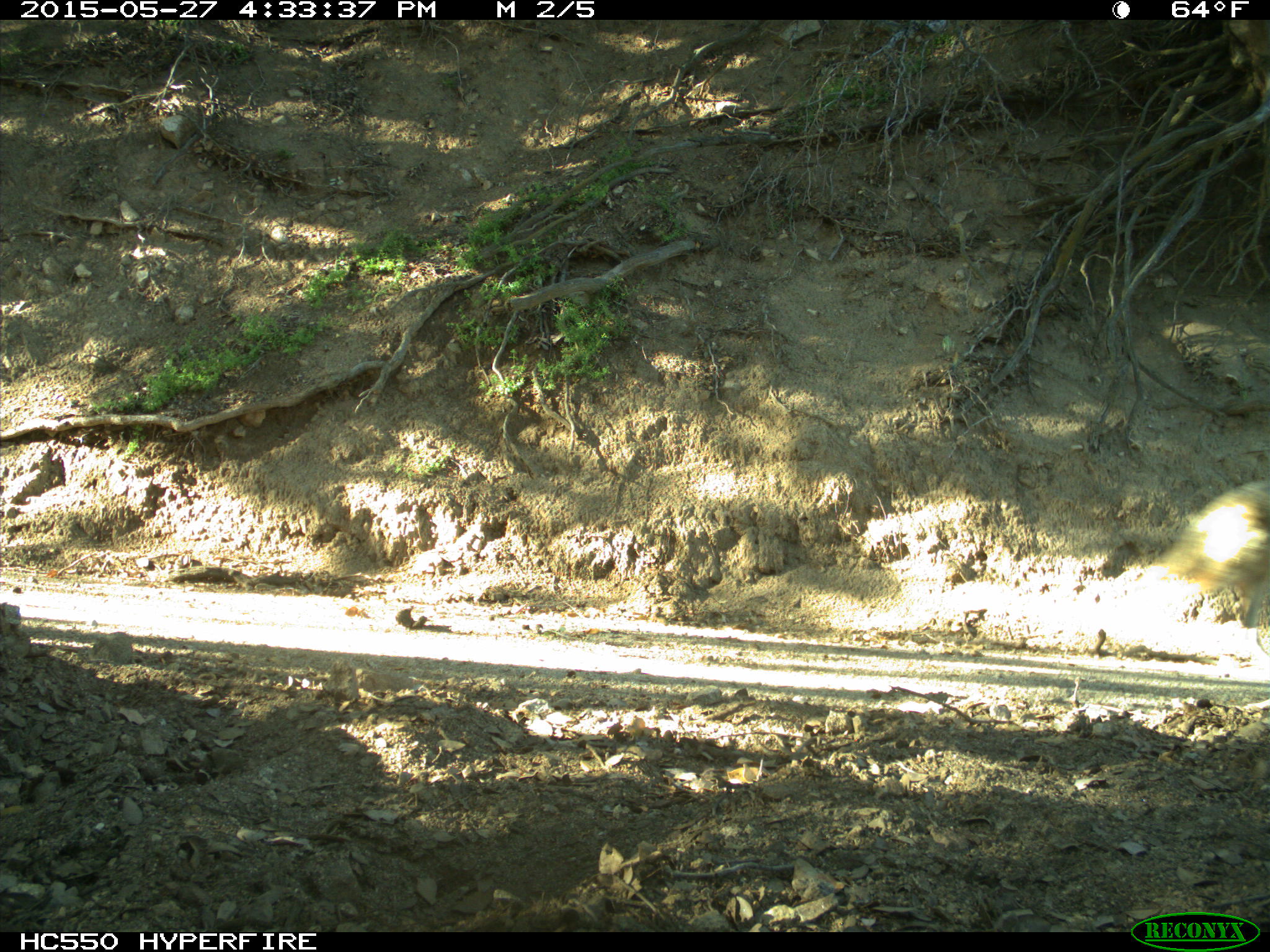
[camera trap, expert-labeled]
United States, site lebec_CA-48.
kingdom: Animalia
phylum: Chordata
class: Mammalia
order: Carnivora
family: Canidae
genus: Canis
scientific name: Canis latrans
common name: coyote